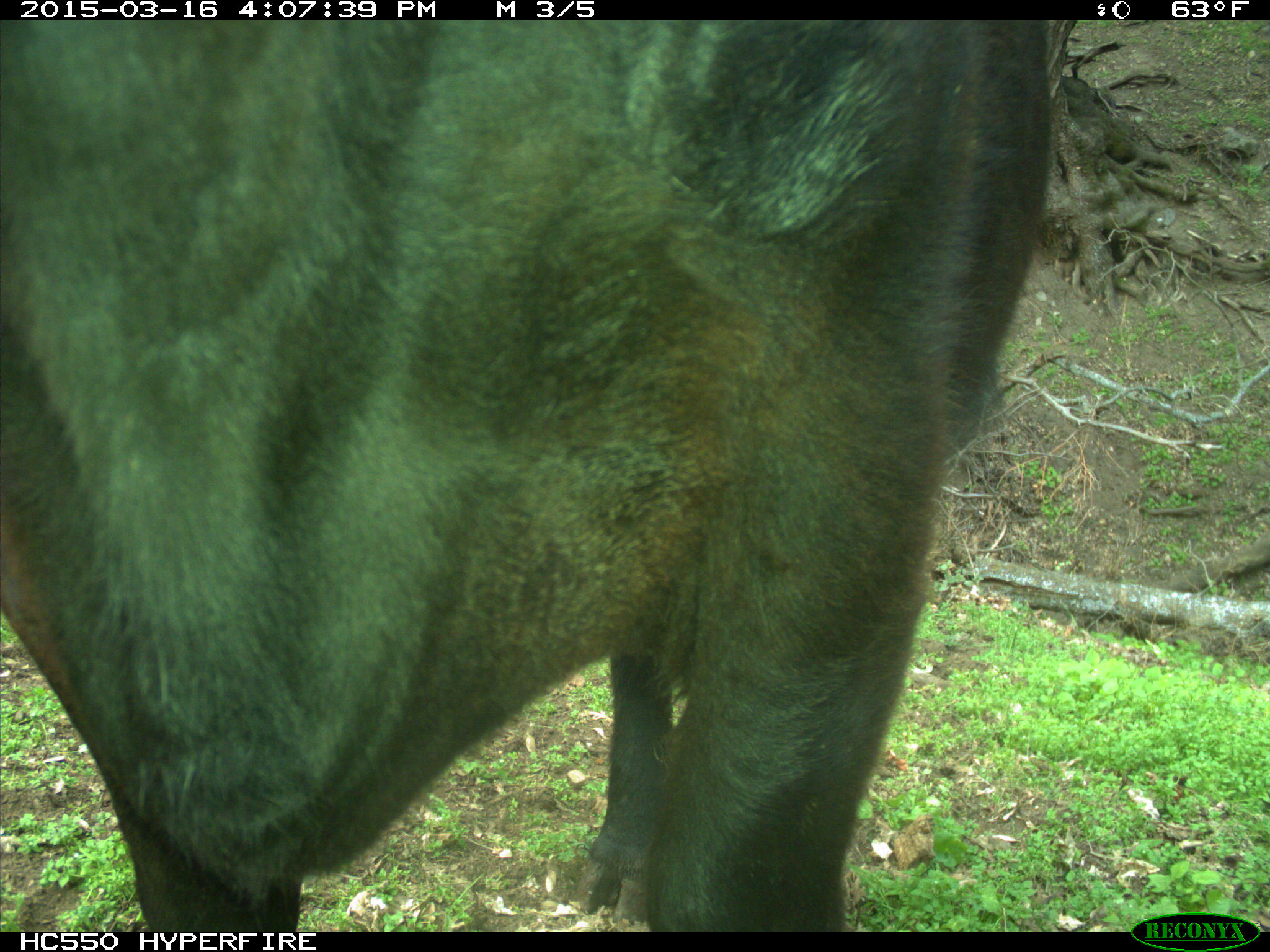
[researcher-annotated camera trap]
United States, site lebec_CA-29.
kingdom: Animalia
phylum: Chordata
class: Mammalia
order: Artiodactyla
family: Bovidae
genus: Bos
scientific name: Bos taurus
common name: domestic cow